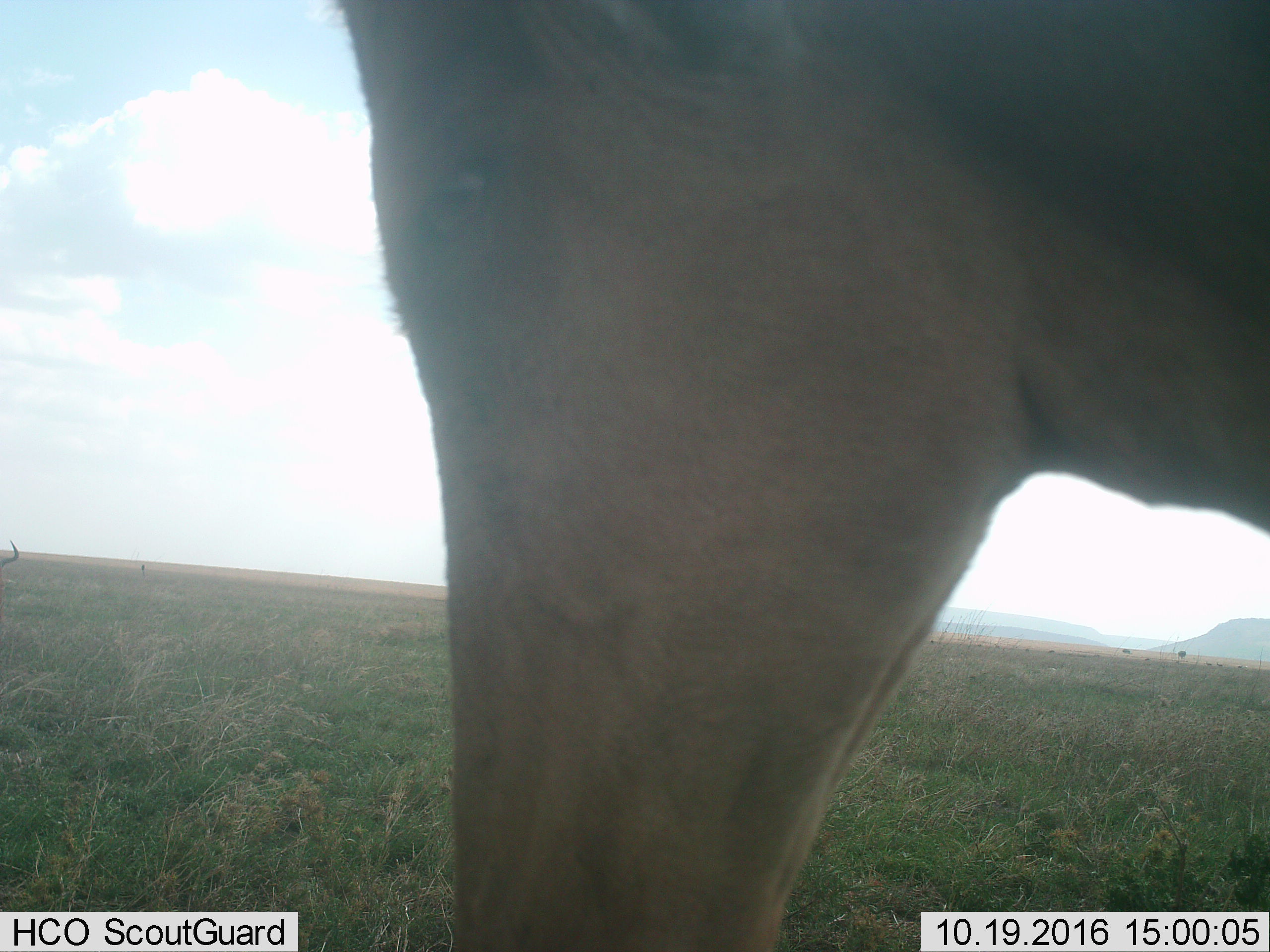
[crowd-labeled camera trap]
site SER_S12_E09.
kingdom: Animalia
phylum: Chordata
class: Mammalia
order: Artiodactyla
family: Bovidae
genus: Alcelaphus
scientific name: Alcelaphus buselaphus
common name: hartebeest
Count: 2.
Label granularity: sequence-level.